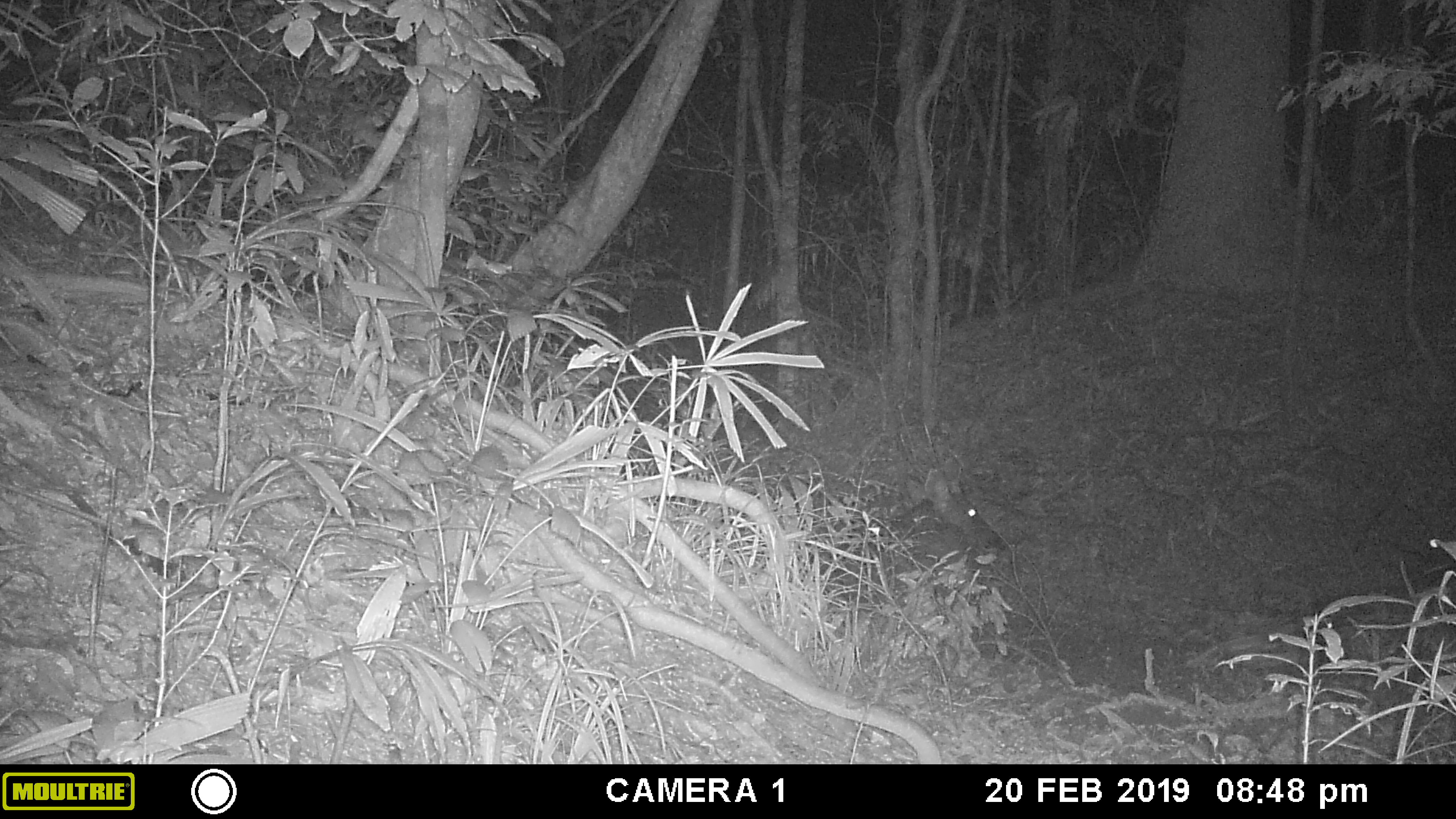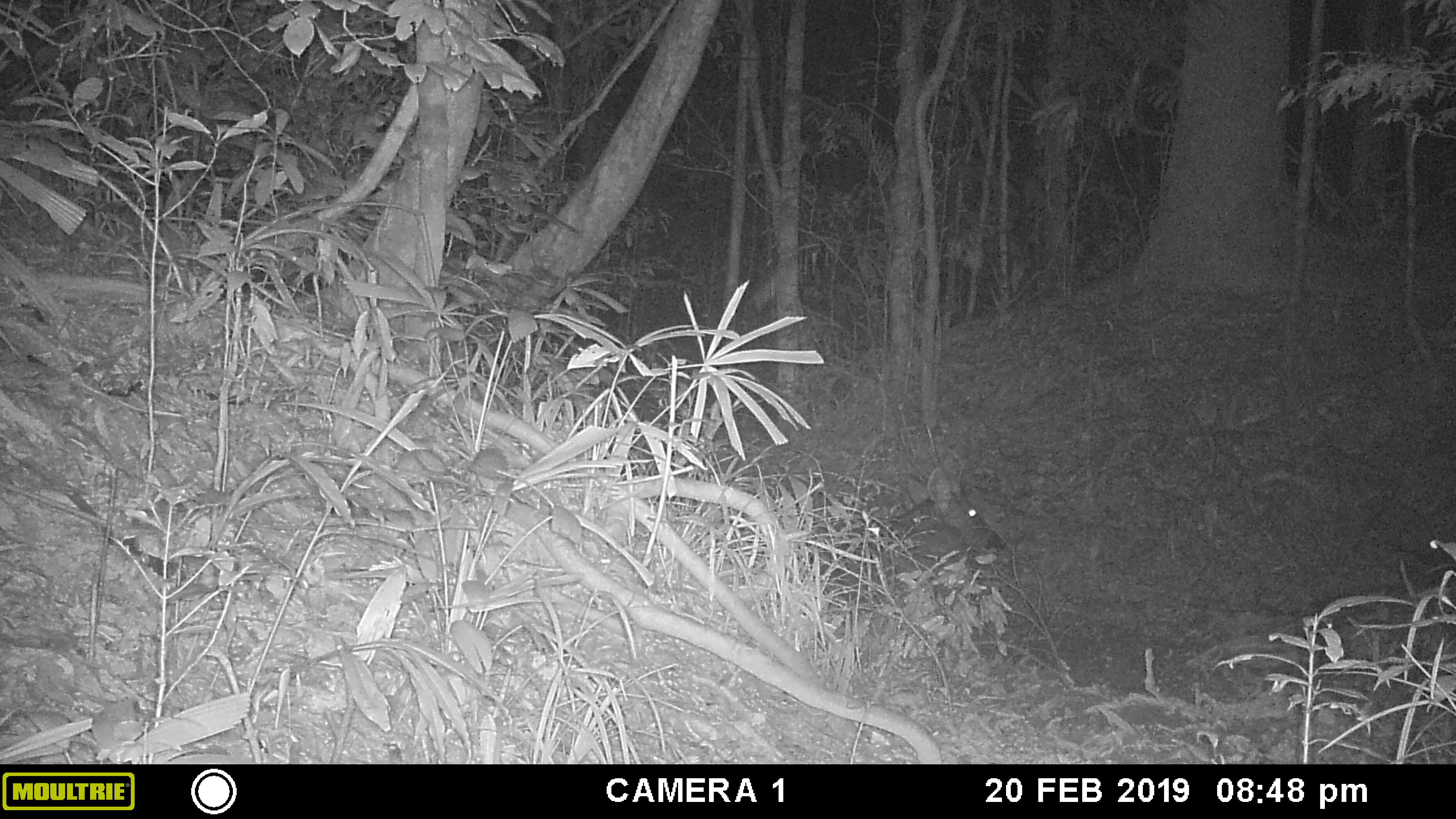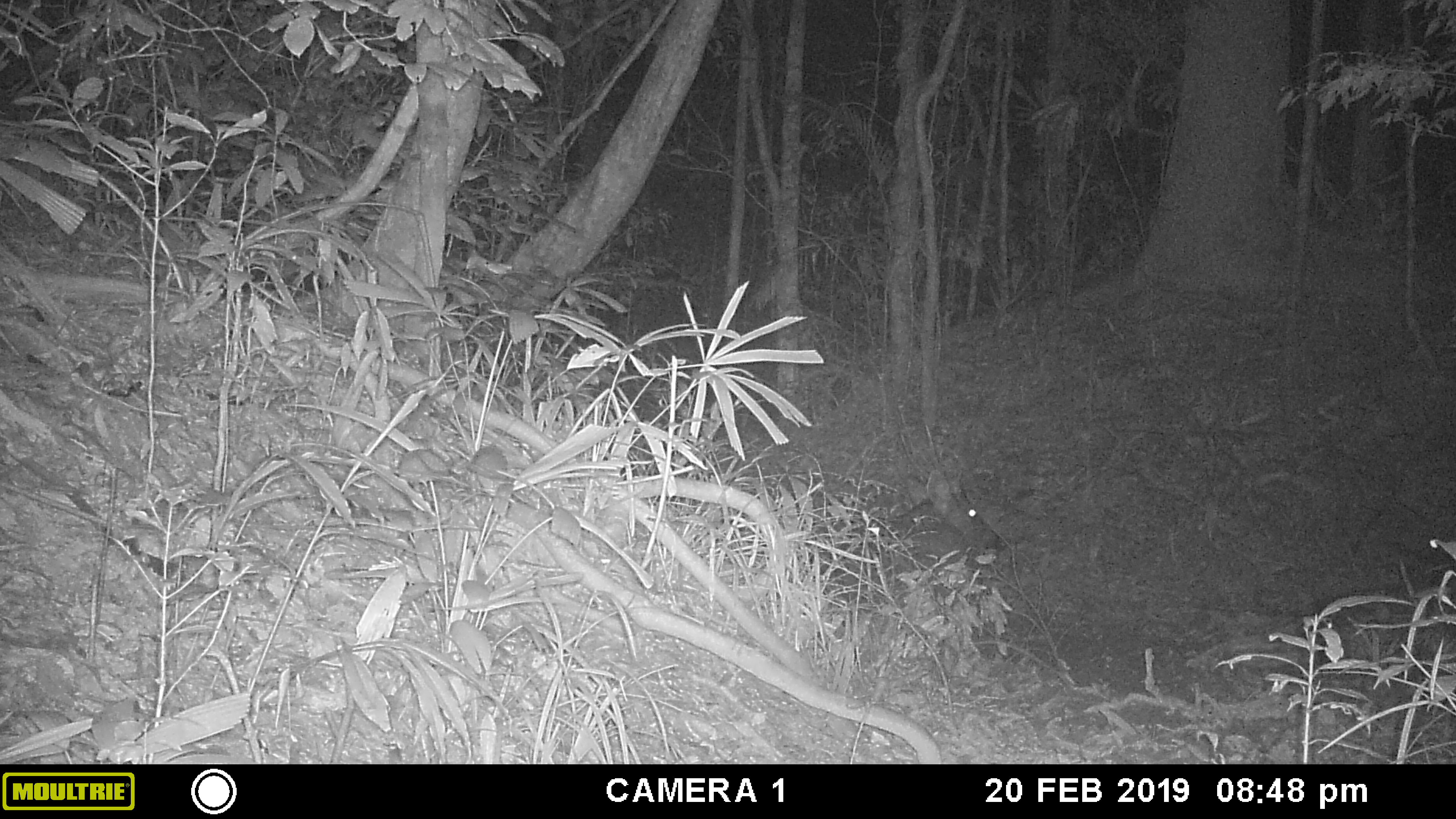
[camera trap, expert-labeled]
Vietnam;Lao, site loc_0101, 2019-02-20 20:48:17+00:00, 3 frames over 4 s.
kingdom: Animalia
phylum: Chordata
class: Mammalia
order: Artiodactyla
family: Cervidae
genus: Rusa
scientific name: Rusa unicolor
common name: sambar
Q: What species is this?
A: Sambar (Rusa unicolor).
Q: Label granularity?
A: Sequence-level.